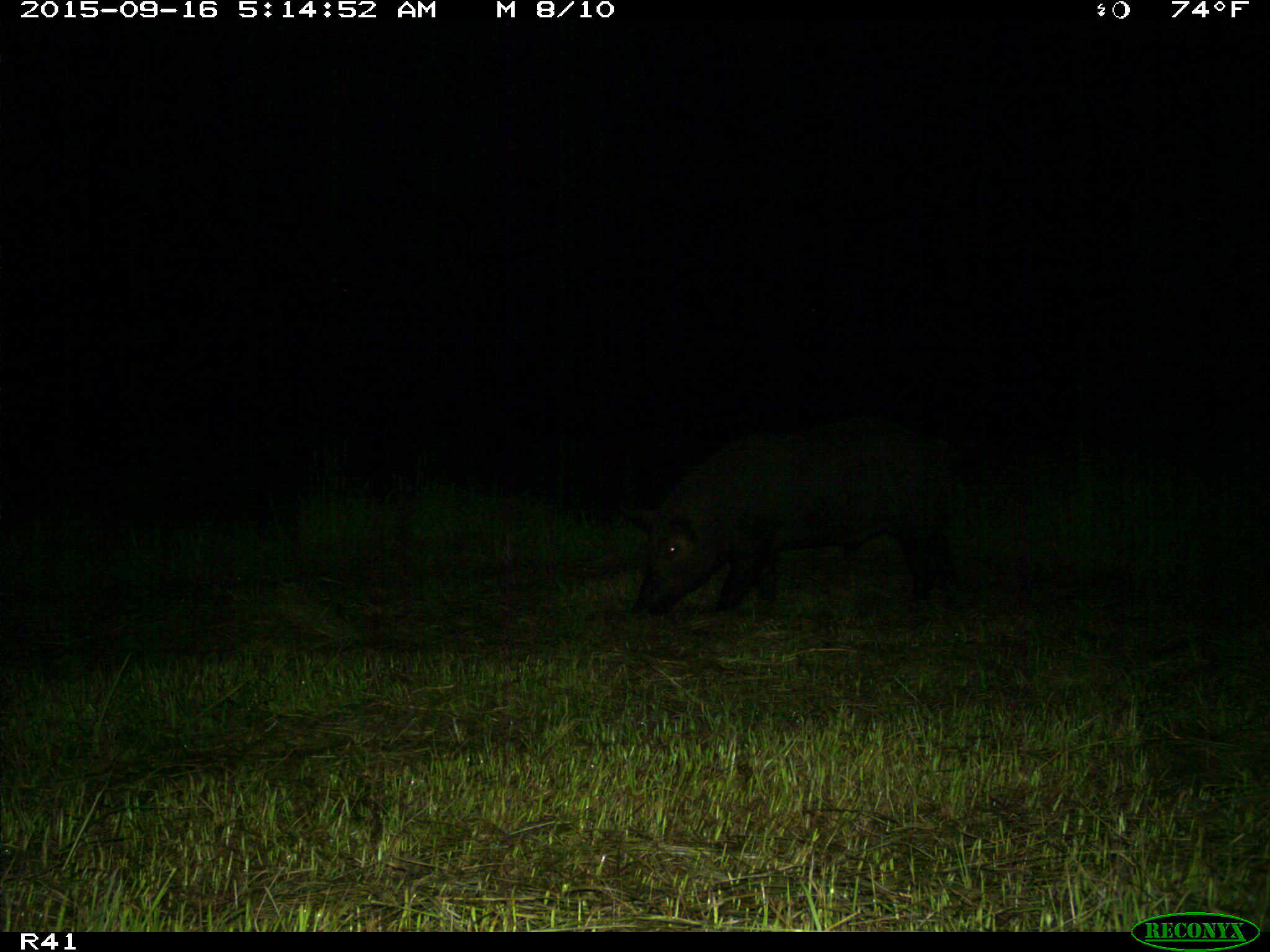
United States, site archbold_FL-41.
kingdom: Animalia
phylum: Chordata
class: Mammalia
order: Artiodactyla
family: Suidae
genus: Sus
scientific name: Sus scrofa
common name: wild boar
Sus scrofa (wild boar).